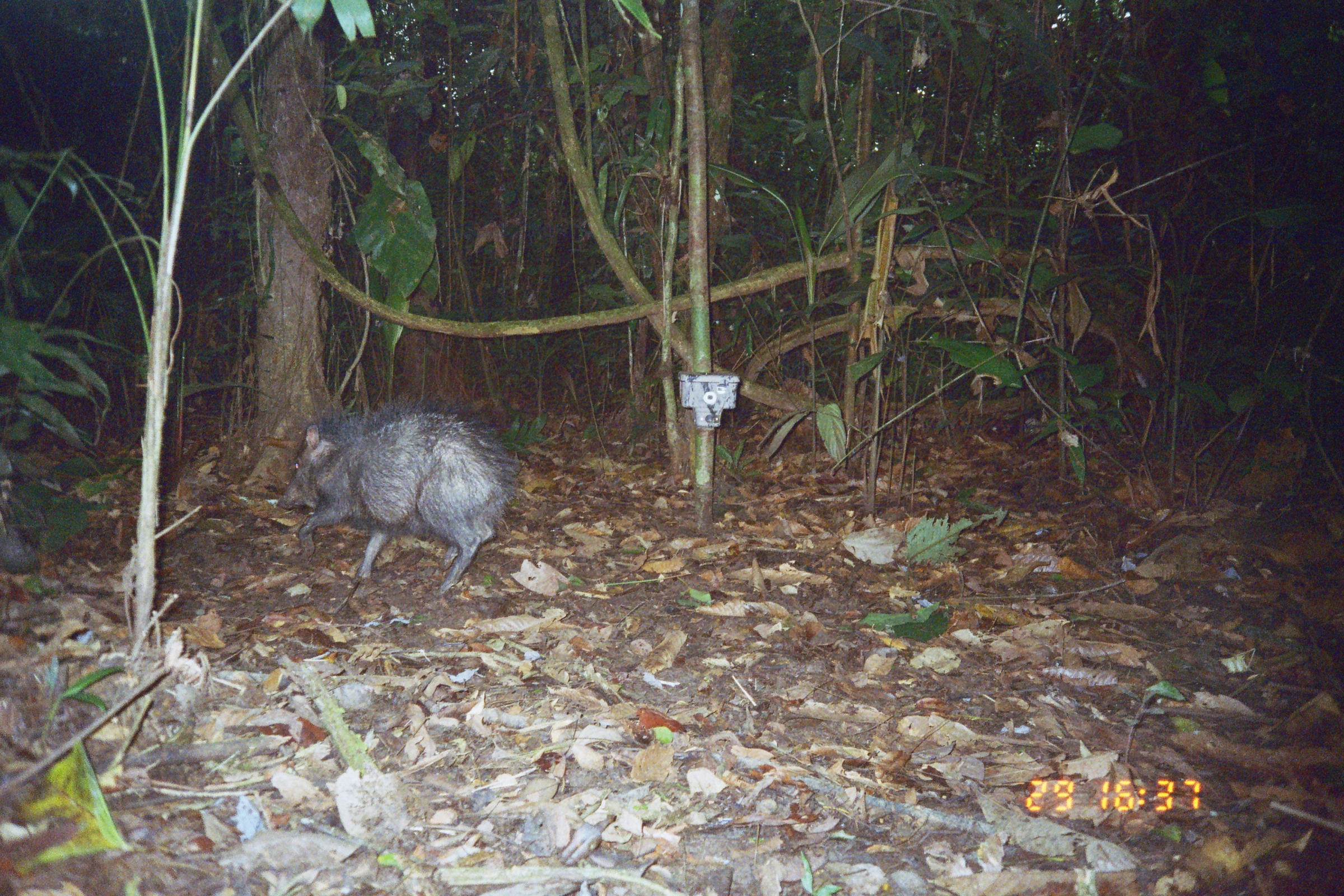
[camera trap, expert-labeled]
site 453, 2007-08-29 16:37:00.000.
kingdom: Animalia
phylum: Chordata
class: Mammalia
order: Artiodactyla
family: Tayassuidae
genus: Tayassu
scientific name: Tayassu pecari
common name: white-lipped peccary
Tayassu pecari (white-lipped peccary).